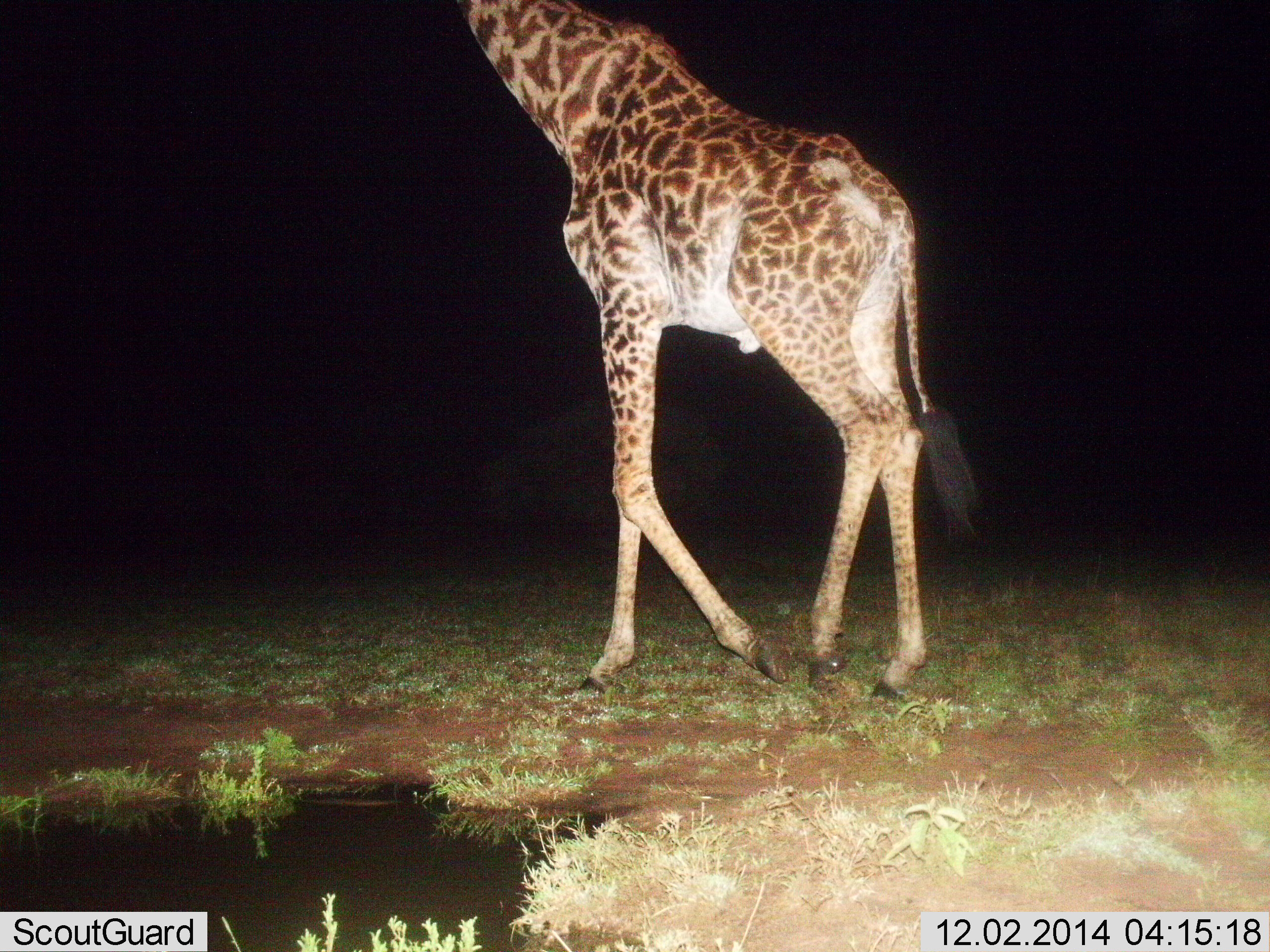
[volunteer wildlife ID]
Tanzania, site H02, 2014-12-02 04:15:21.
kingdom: Animalia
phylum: Chordata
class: Mammalia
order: Artiodactyla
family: Giraffidae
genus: Giraffa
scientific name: Giraffa camelopardalis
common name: giraffe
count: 1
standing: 20%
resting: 0%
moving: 80%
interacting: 0%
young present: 0%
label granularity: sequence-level